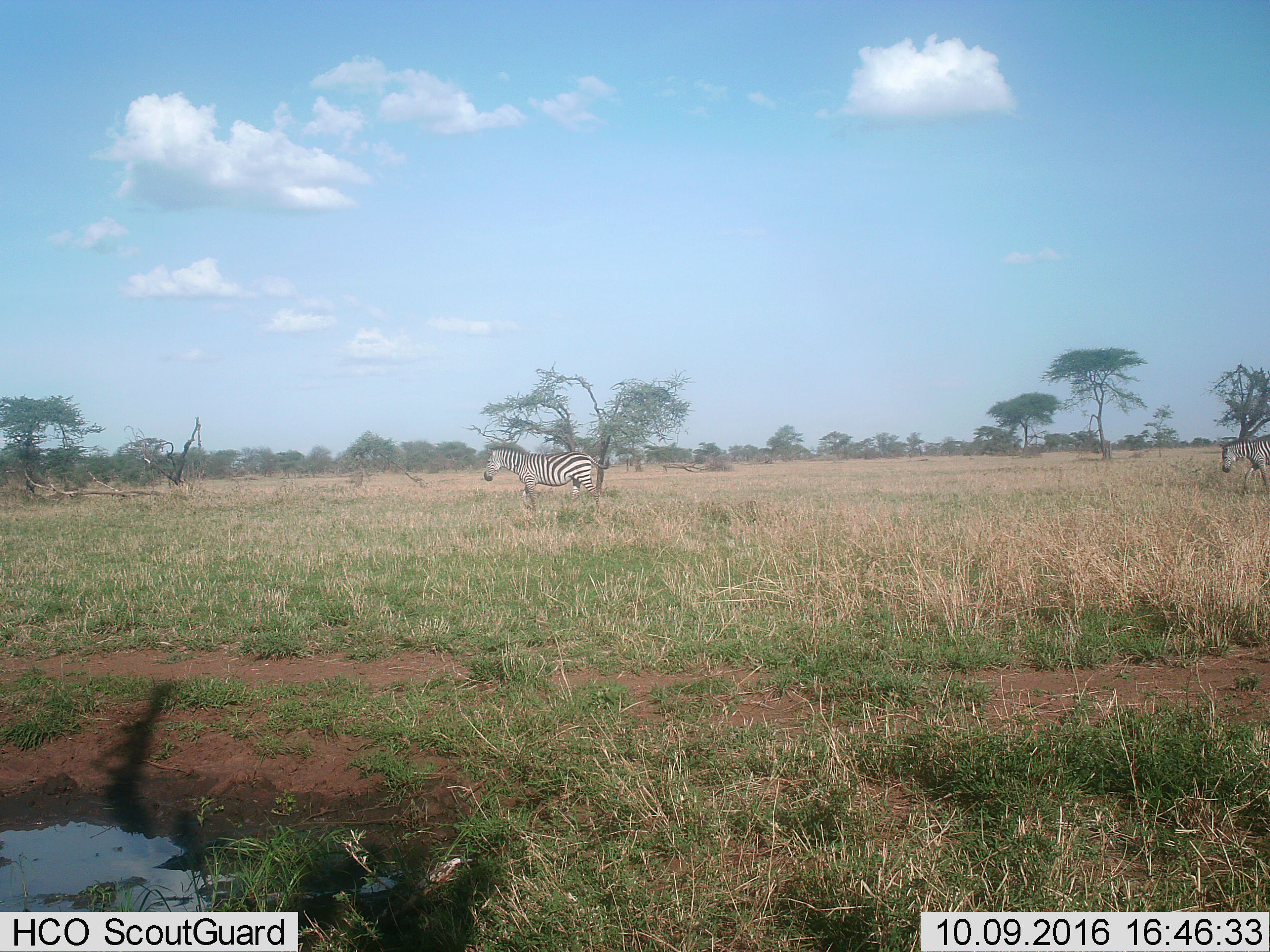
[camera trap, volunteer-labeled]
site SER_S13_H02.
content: unidentified animal